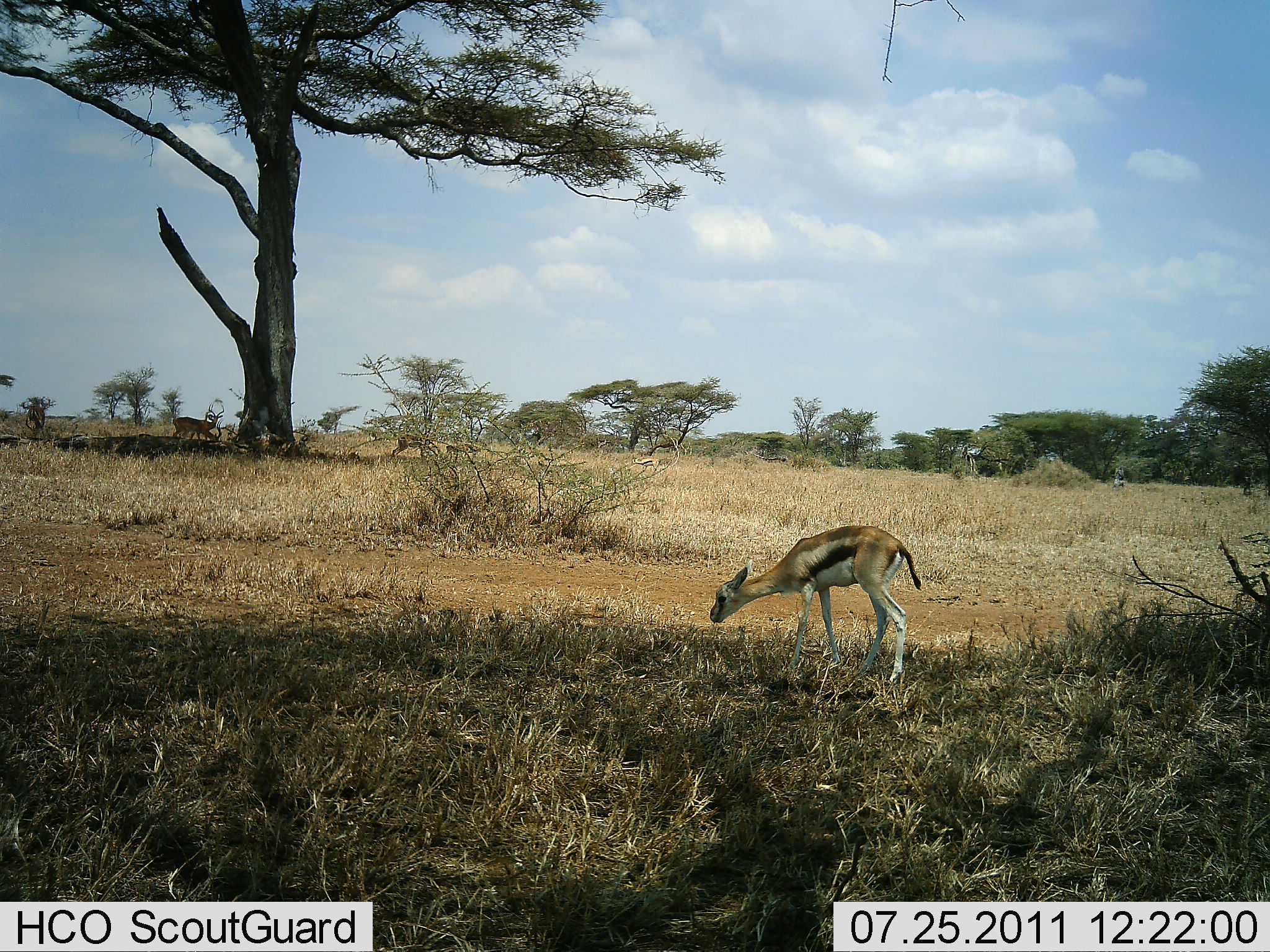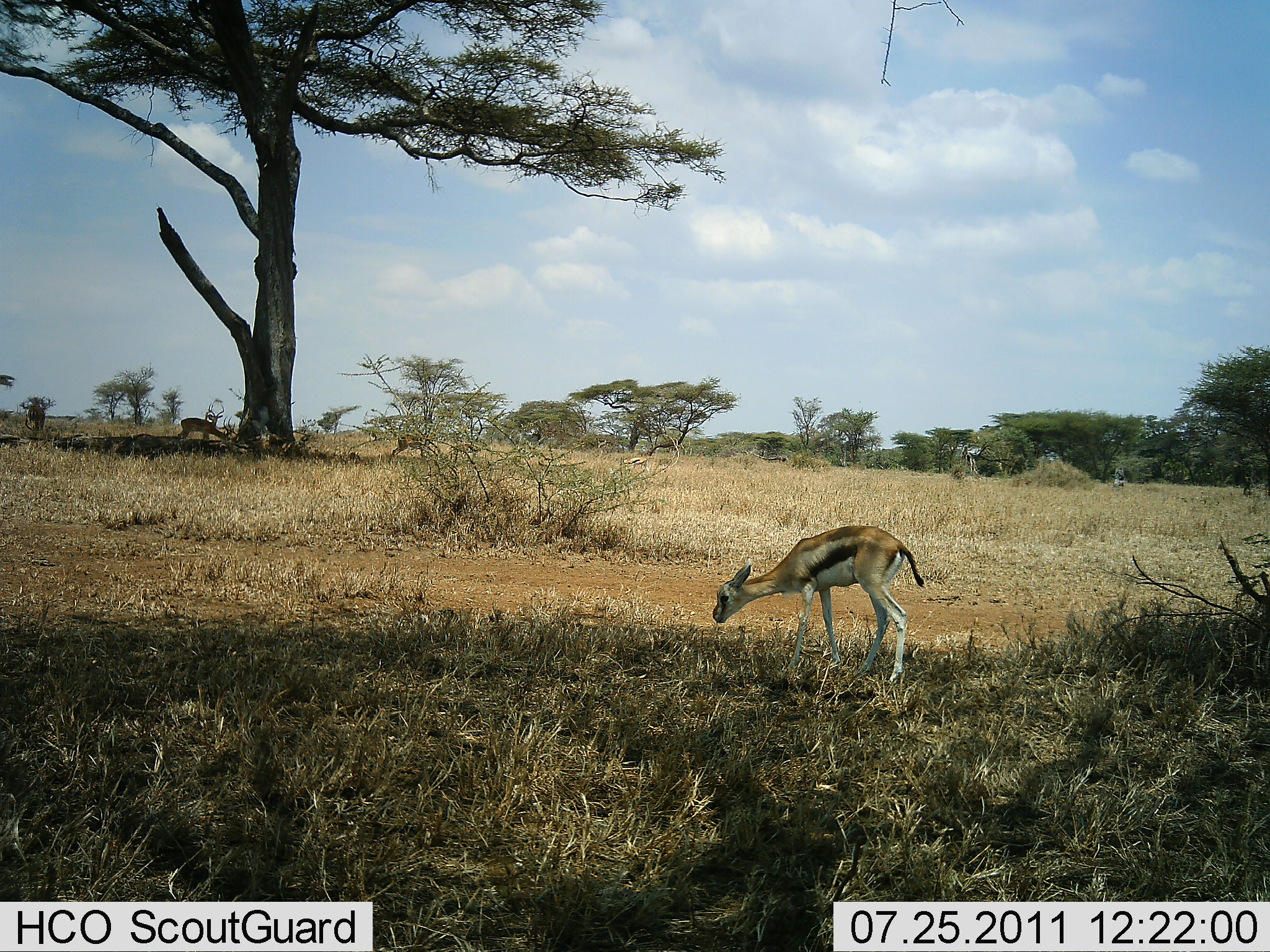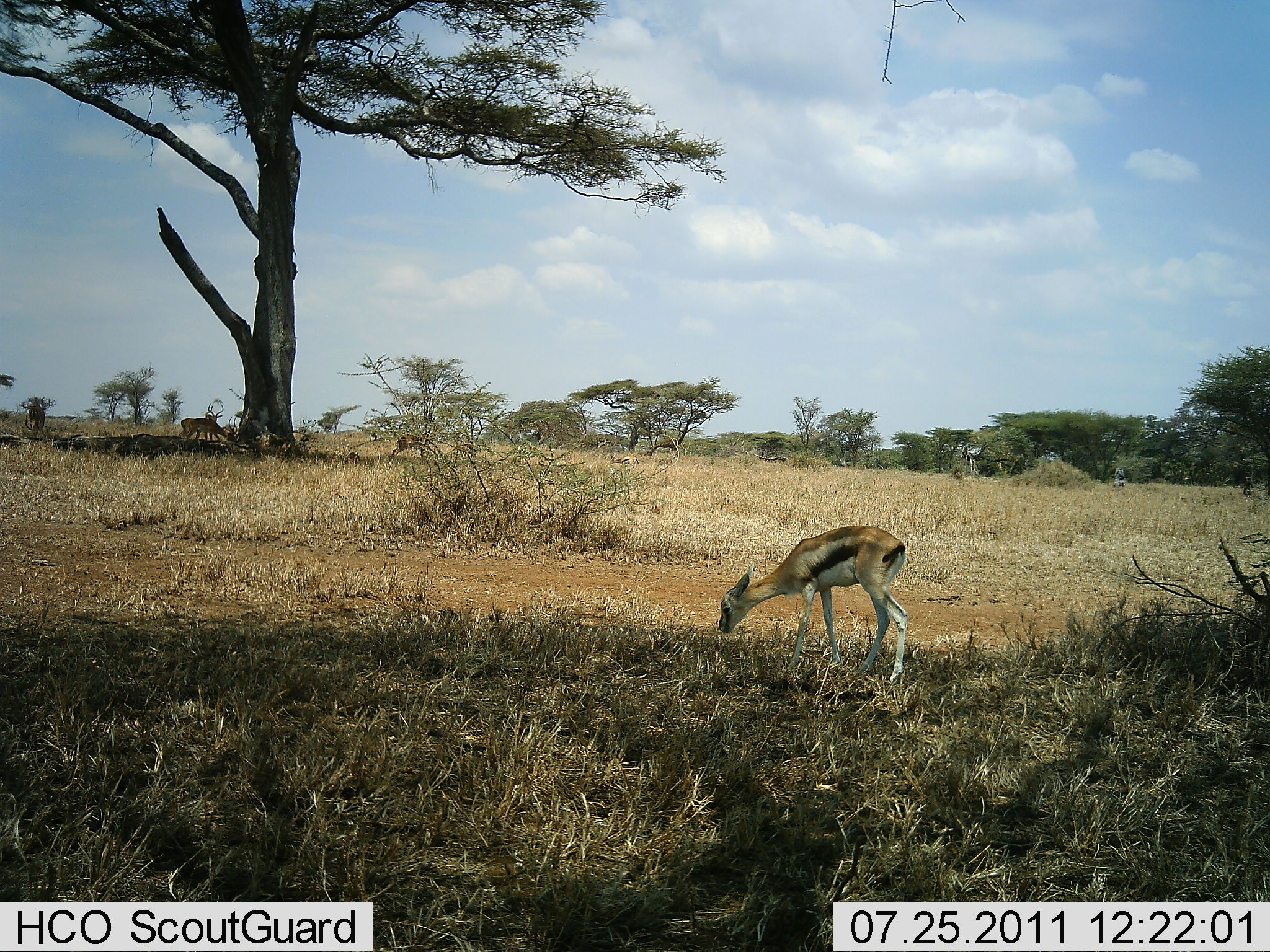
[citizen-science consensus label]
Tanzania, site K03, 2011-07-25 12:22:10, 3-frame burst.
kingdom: Animalia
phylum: Chordata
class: Mammalia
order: Artiodactyla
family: Bovidae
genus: Eudorcas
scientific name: Eudorcas thomsonii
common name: thomson's gazelle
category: gazellethomsons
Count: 4.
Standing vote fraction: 27%.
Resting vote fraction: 0%.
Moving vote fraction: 45%.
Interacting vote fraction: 0%.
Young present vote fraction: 18%.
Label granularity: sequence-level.